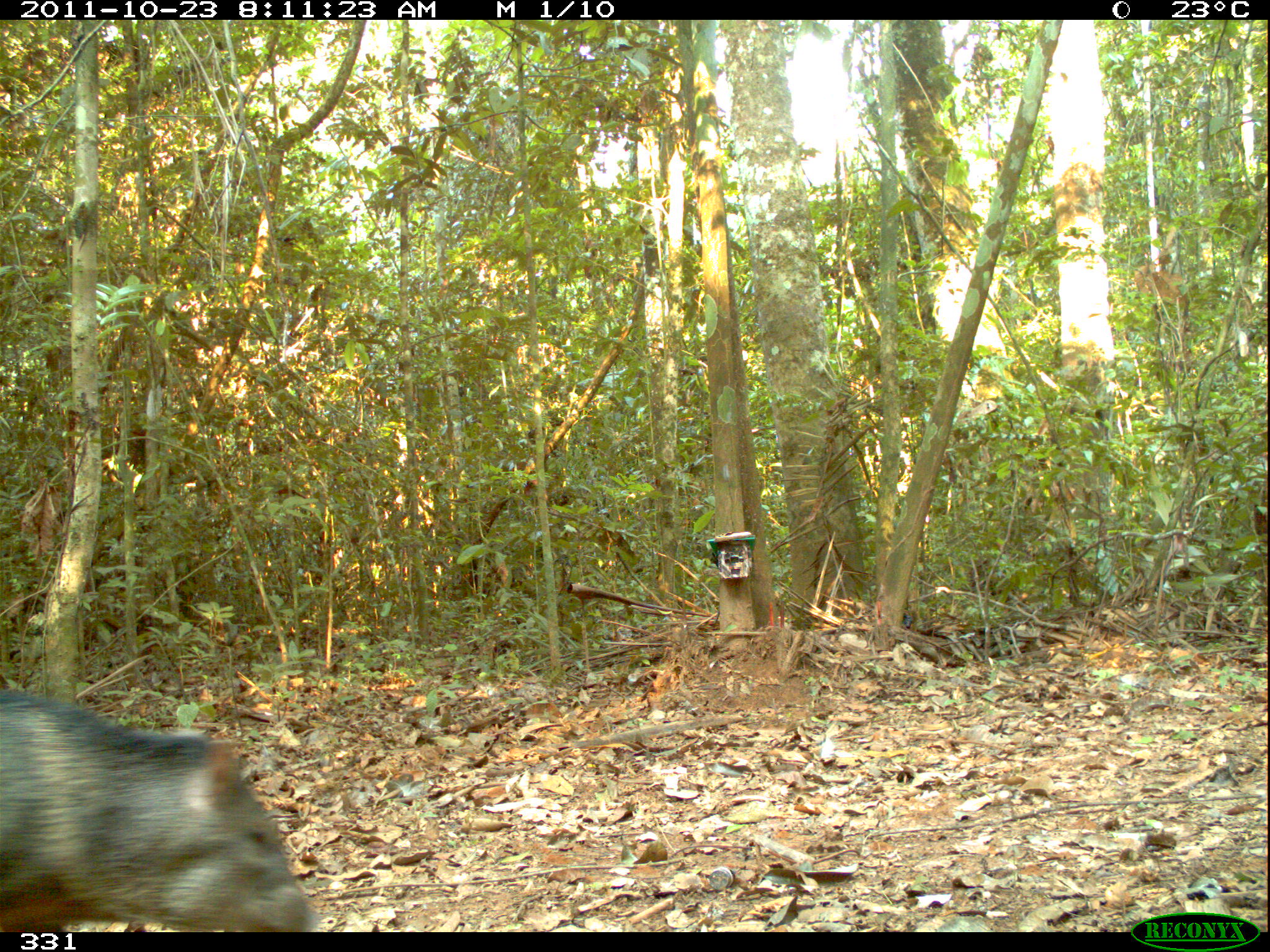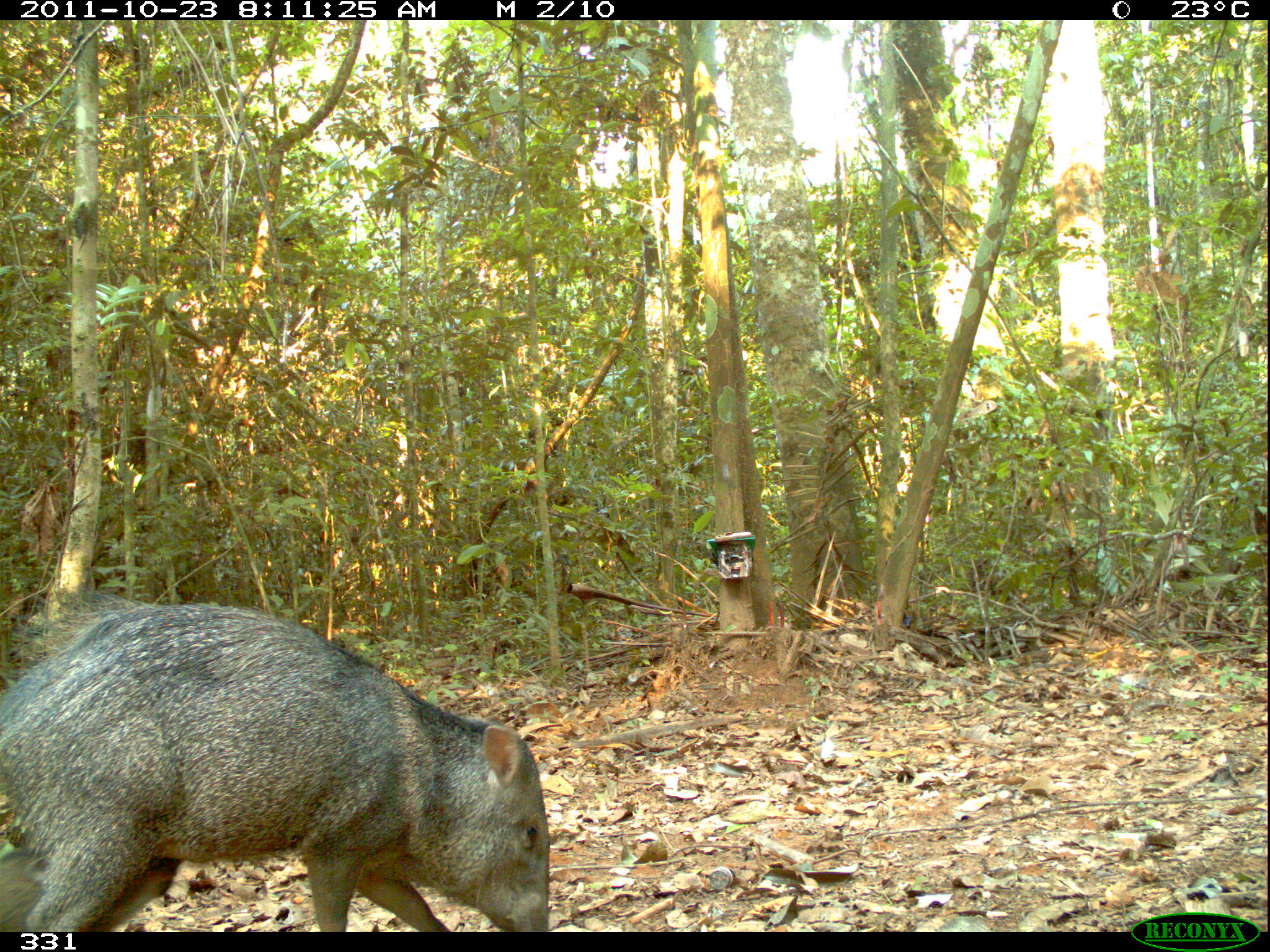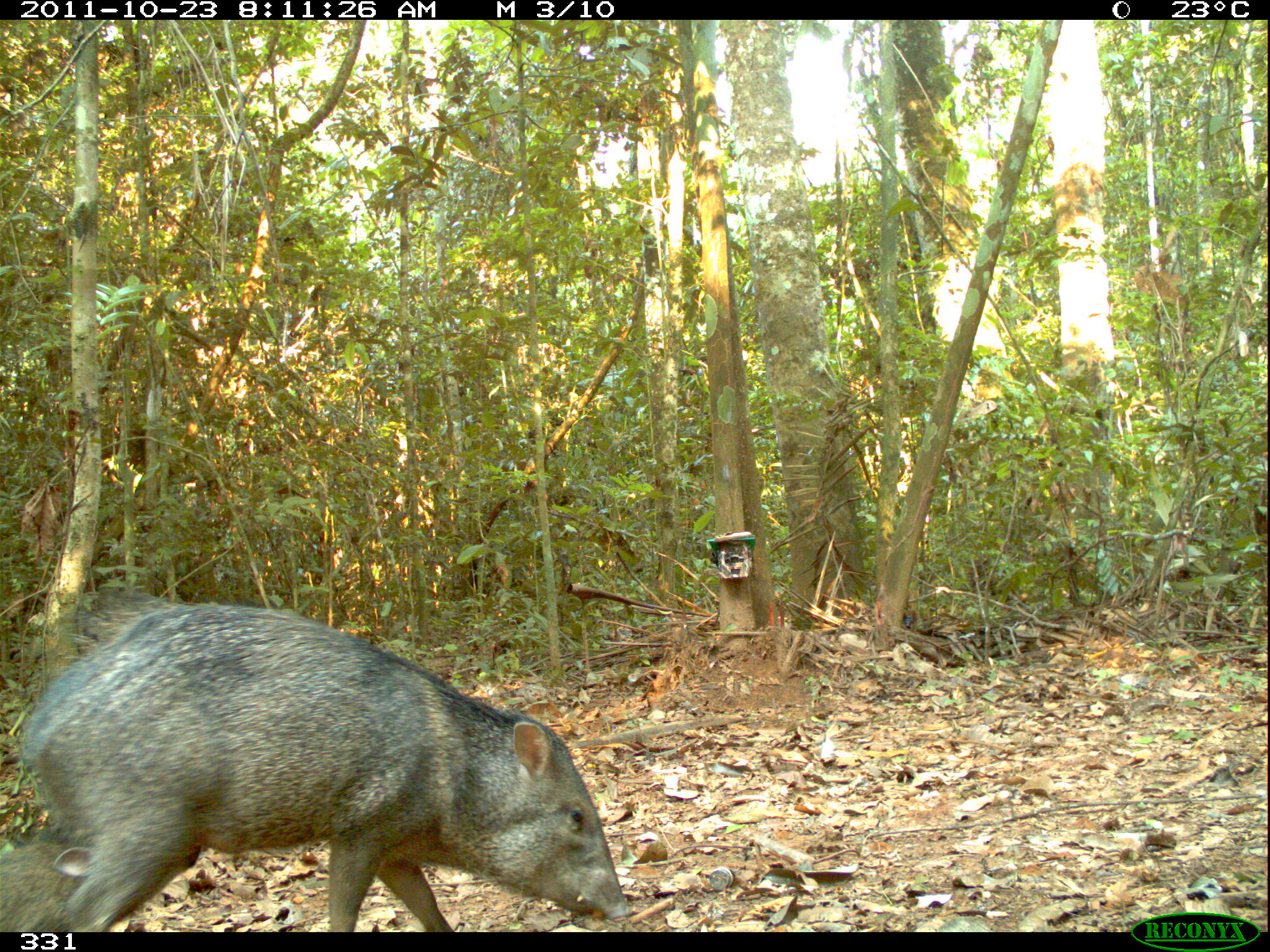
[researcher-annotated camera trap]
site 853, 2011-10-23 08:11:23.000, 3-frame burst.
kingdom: Animalia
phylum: Chordata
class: Mammalia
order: Artiodactyla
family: Tayassuidae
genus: Pecari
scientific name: Pecari tajacu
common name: collared peccary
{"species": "Pecari tajacu (collared peccary)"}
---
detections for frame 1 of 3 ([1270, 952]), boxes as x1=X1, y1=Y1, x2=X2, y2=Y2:
pecari tajacu: x1=0, y1=689, x2=321, y2=932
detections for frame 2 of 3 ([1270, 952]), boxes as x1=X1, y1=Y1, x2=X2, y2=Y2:
pecari tajacu: x1=0, y1=584, x2=551, y2=932